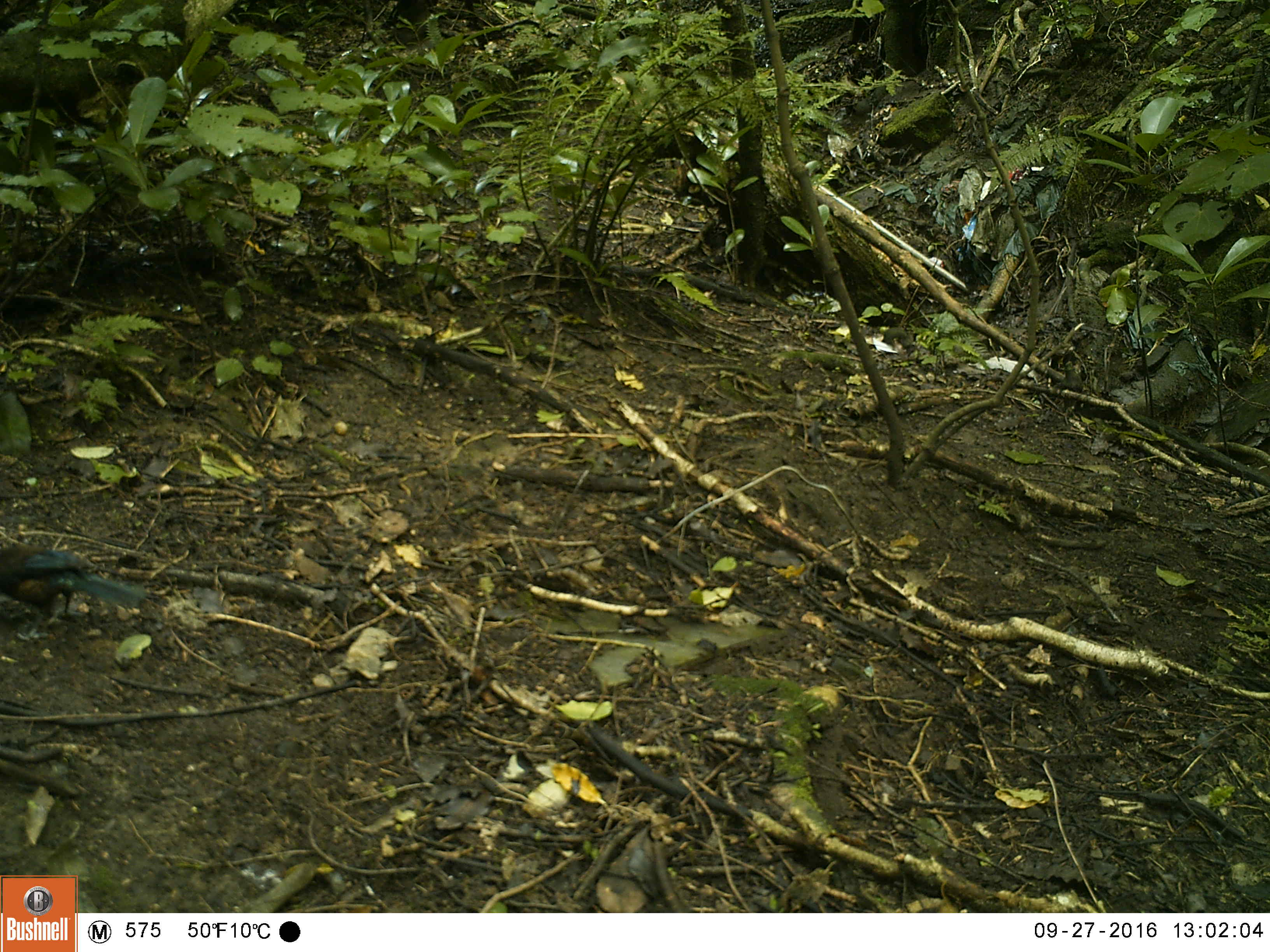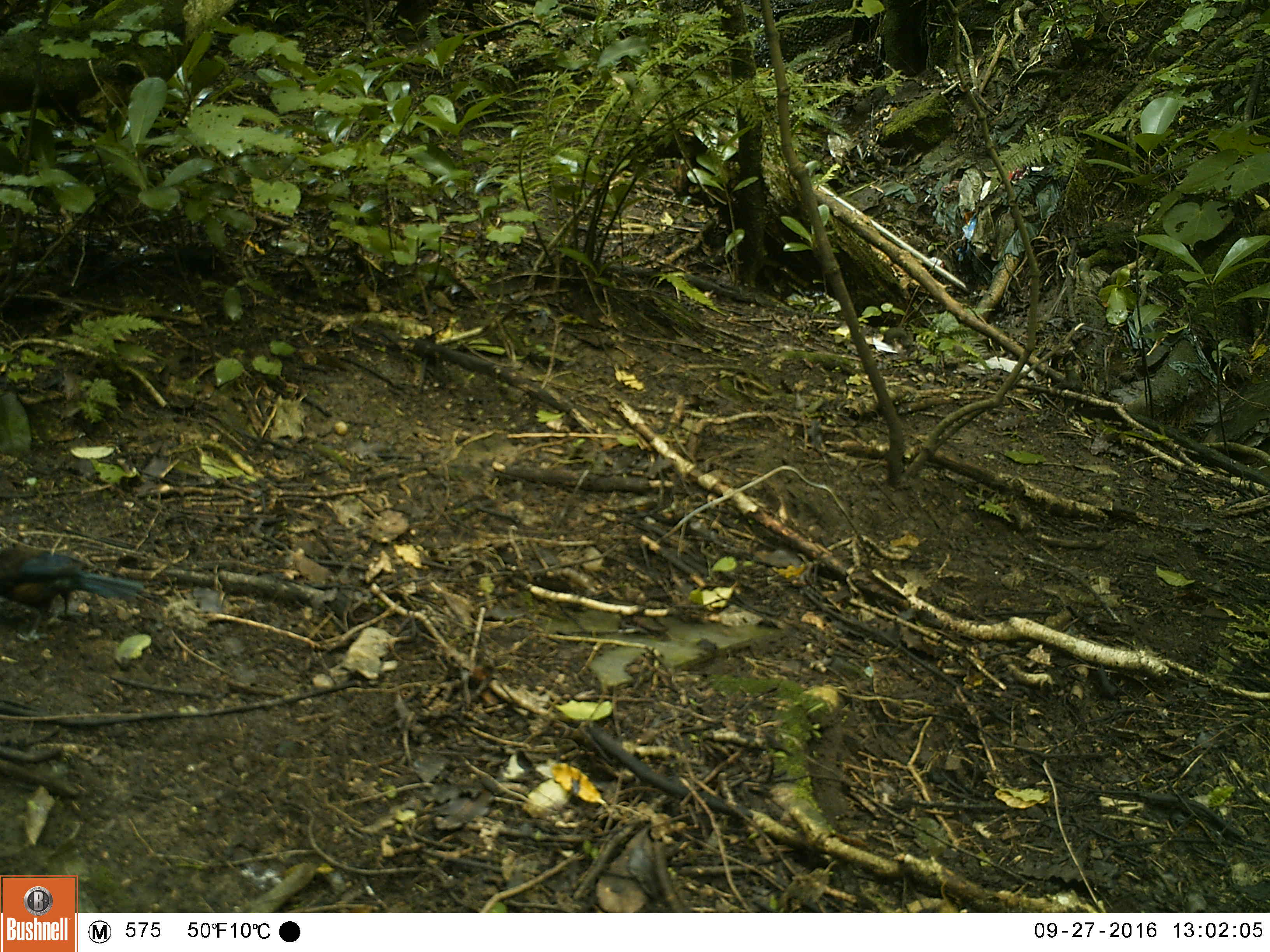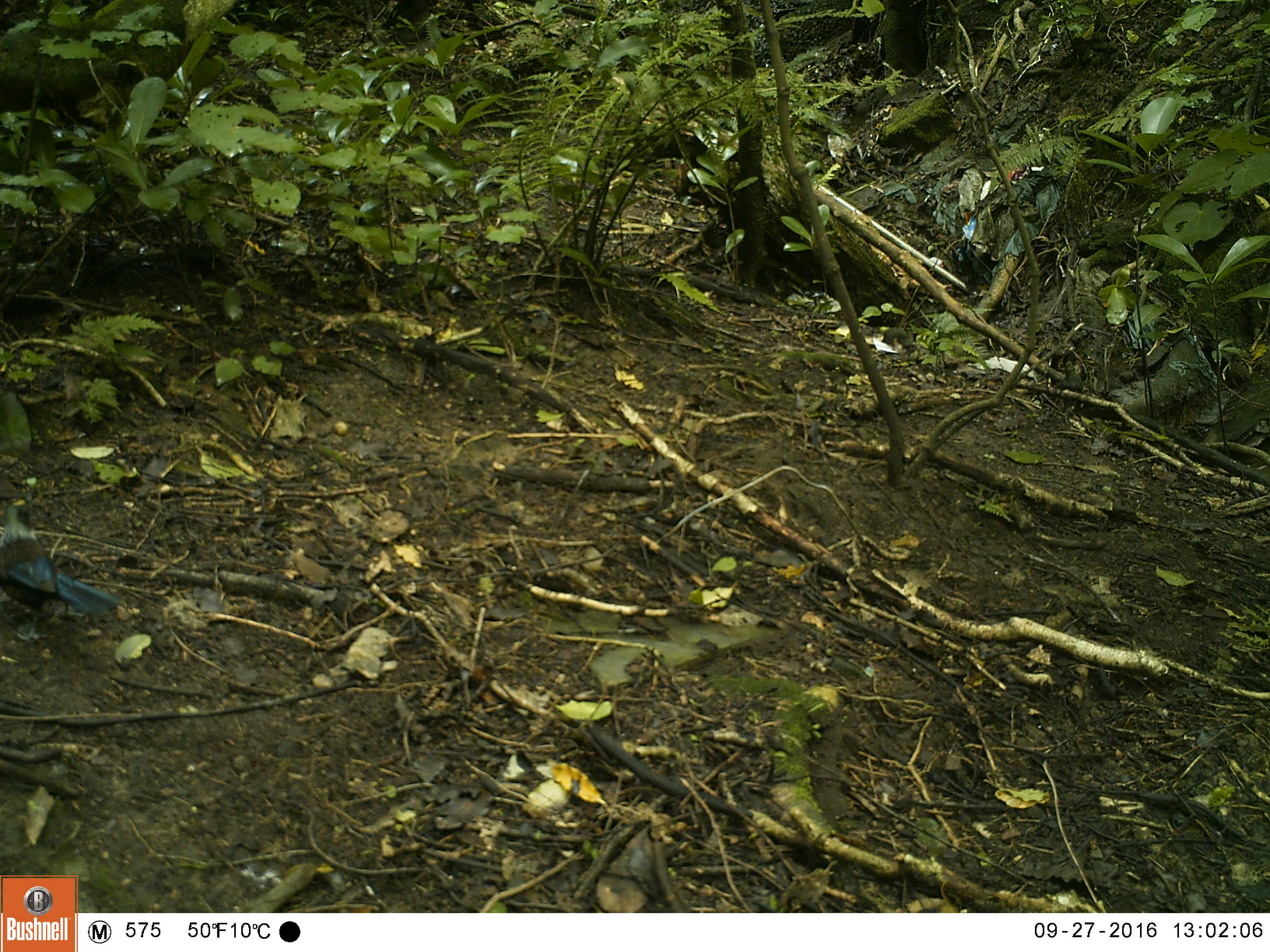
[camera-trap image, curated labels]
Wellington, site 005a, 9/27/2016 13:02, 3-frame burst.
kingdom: Animalia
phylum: Chordata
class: Aves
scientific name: Aves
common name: bird